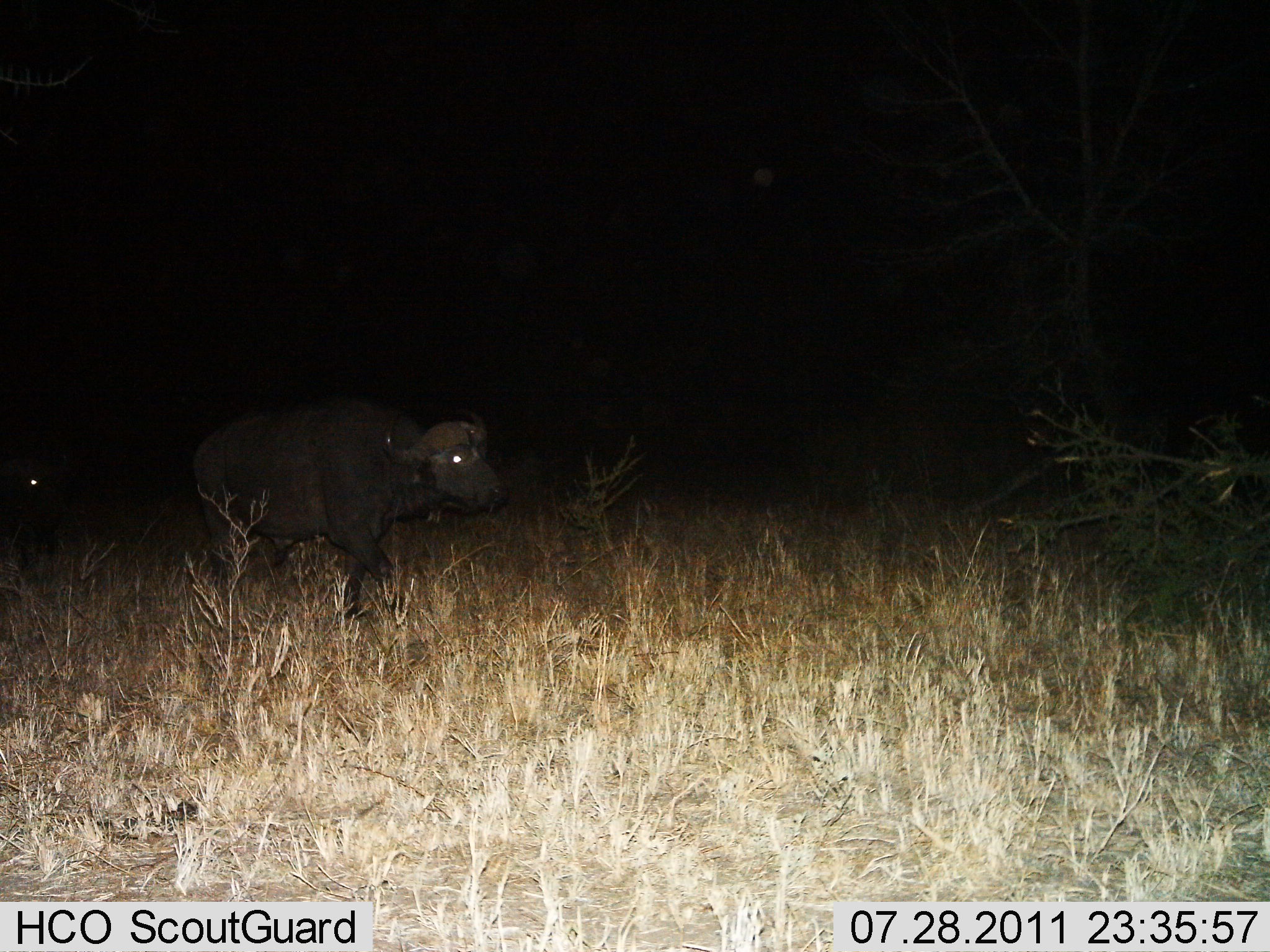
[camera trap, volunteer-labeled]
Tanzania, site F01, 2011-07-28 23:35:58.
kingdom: Animalia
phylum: Chordata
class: Mammalia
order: Artiodactyla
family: Bovidae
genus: Syncerus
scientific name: Syncerus caffer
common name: cape buffalo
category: buffalo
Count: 2.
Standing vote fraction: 9%.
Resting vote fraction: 0%.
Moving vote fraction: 91%.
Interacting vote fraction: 0%.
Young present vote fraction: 0%.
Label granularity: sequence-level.